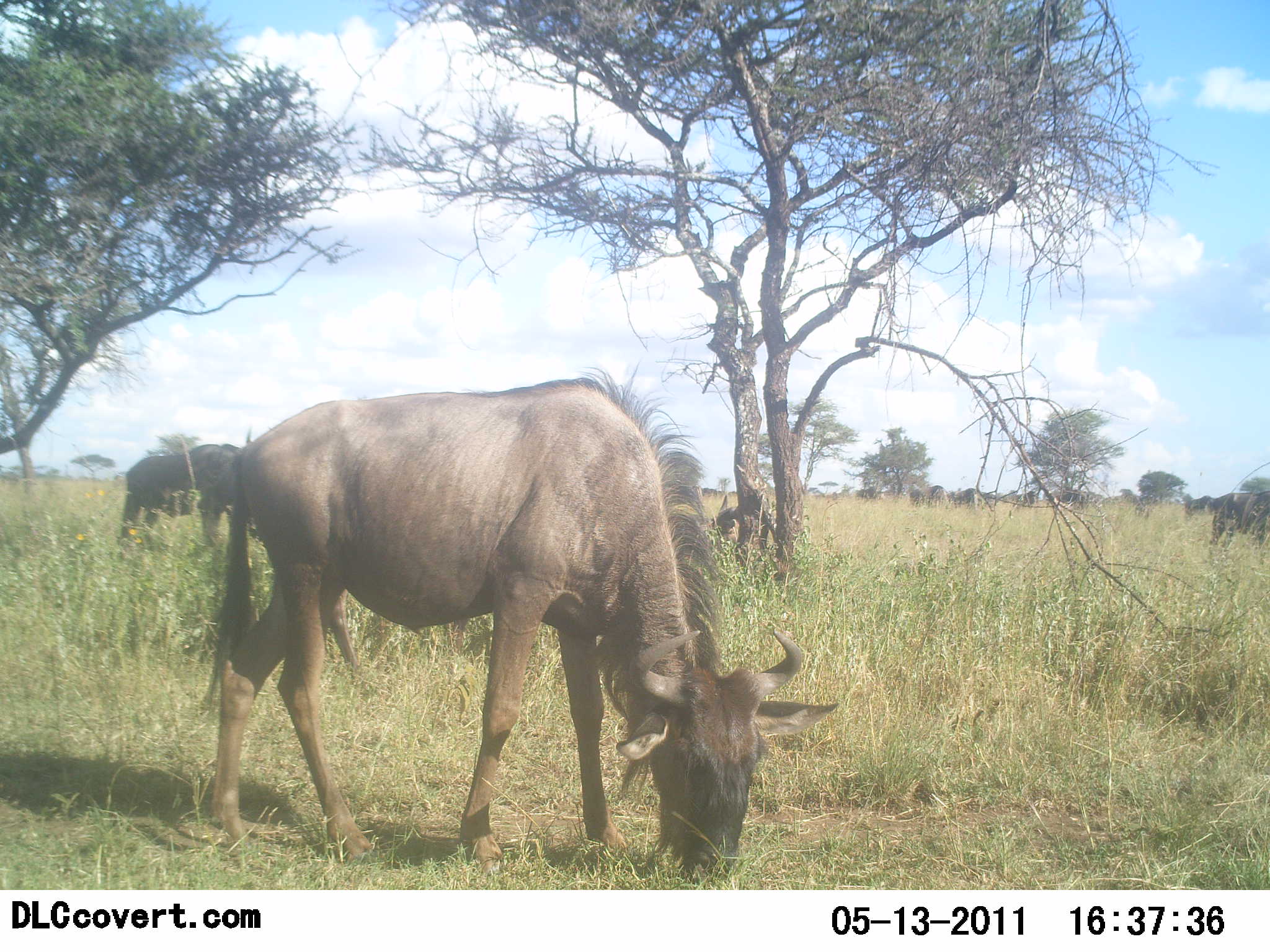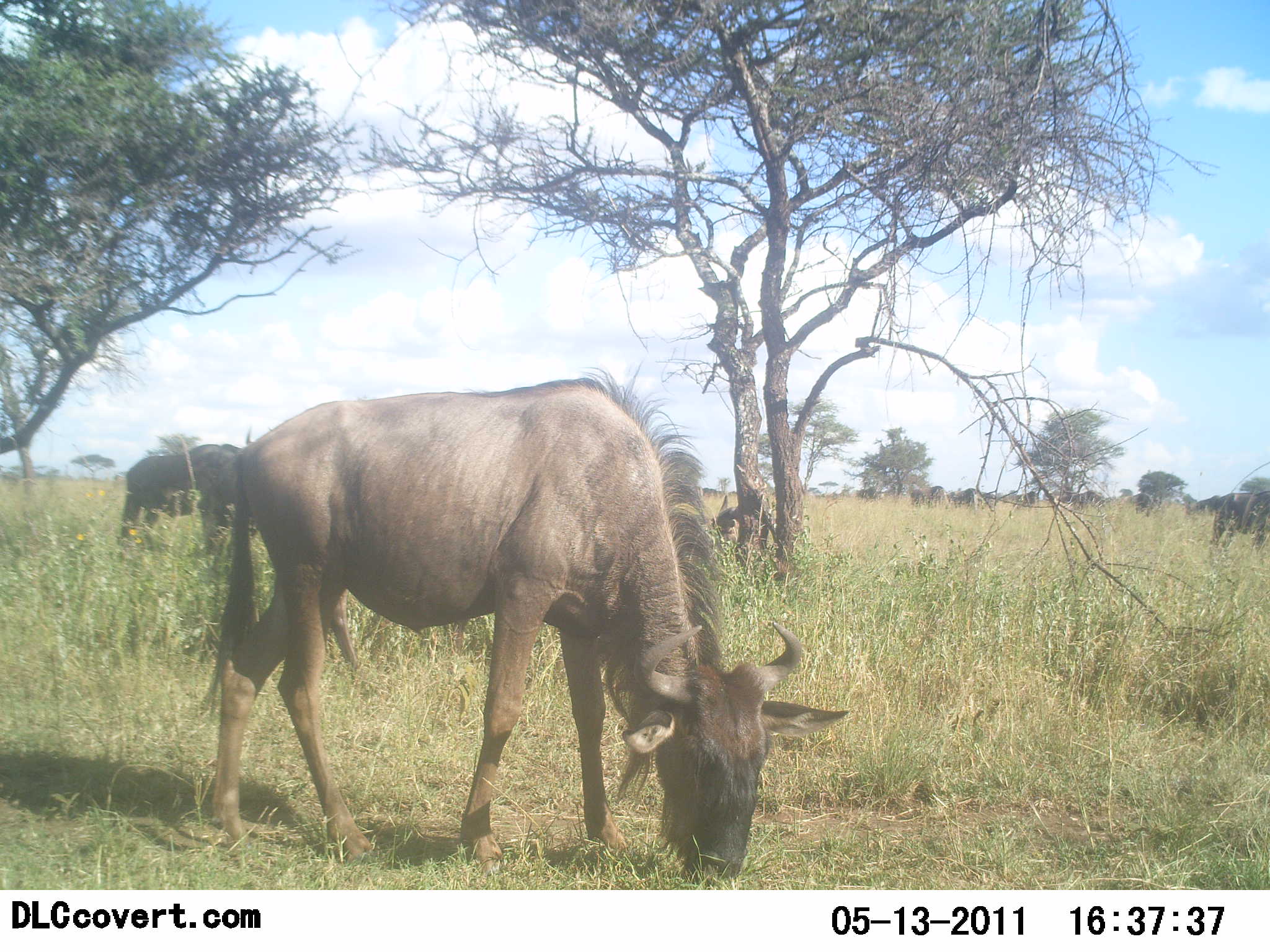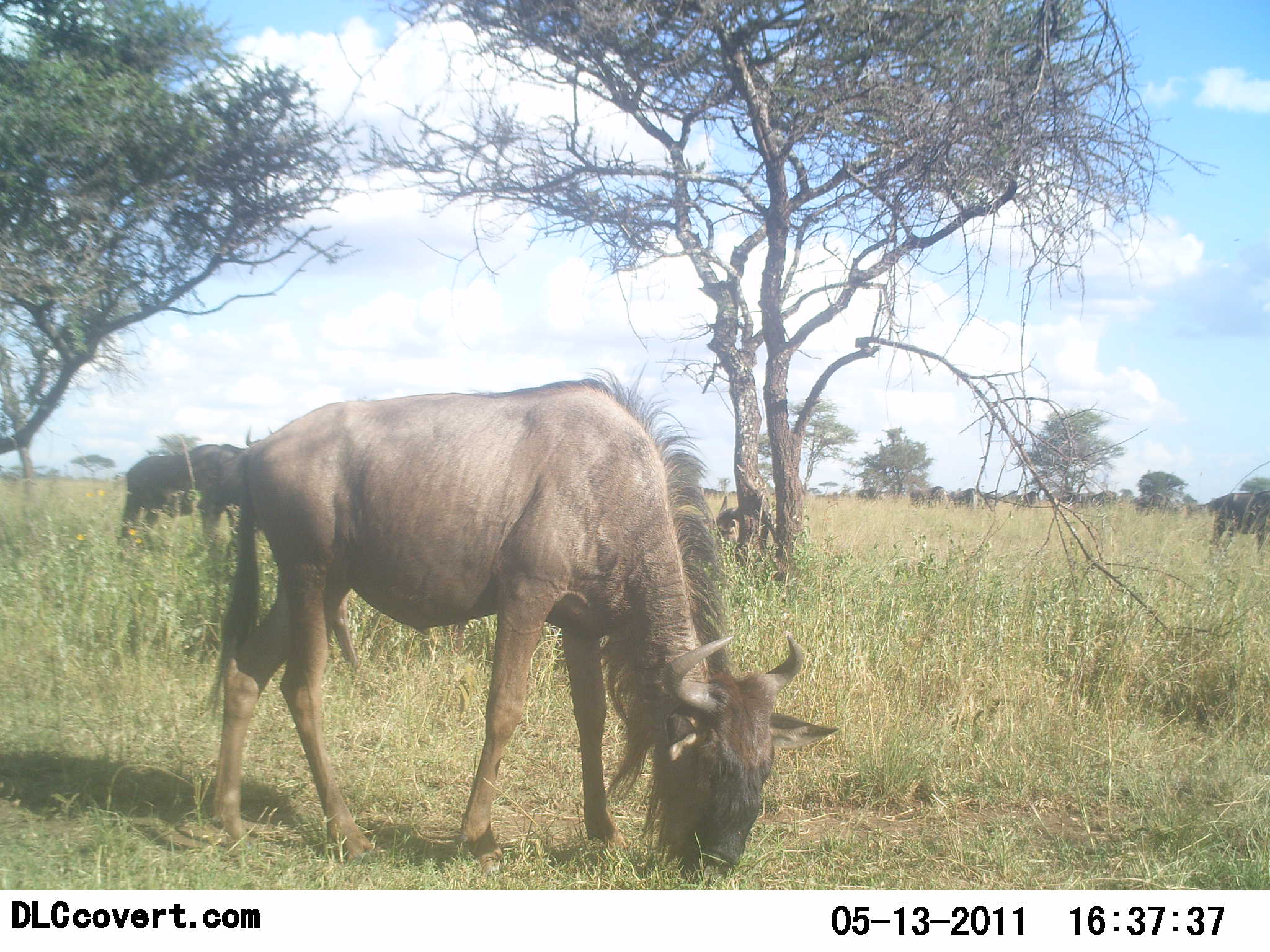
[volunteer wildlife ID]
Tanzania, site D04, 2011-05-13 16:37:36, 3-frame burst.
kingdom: Animalia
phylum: Chordata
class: Mammalia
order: Artiodactyla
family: Bovidae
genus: Connochaetes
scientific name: Connochaetes taurinus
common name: blue wildebeest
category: wildebeest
Wildebeest (blue wildebeest) (Connochaetes taurinus), count 11-50. Behavior (volunteer vote fractions): standing 54%, resting 0%, moving 46%, interacting 0%. Young present (vote fraction): 0%. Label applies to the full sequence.